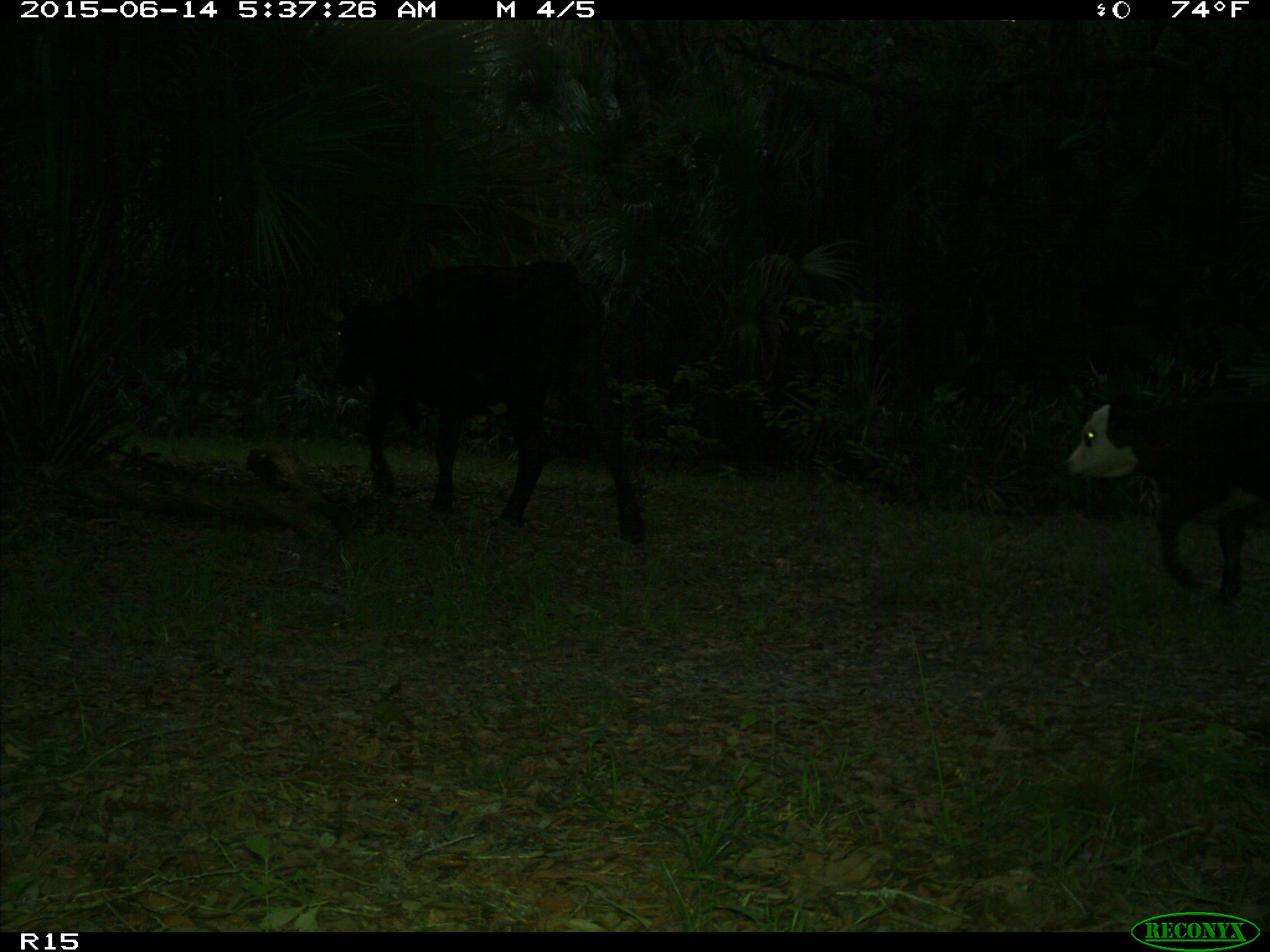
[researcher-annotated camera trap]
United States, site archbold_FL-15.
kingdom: Animalia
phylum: Chordata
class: Mammalia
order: Artiodactyla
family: Bovidae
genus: Bos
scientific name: Bos taurus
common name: domestic cow